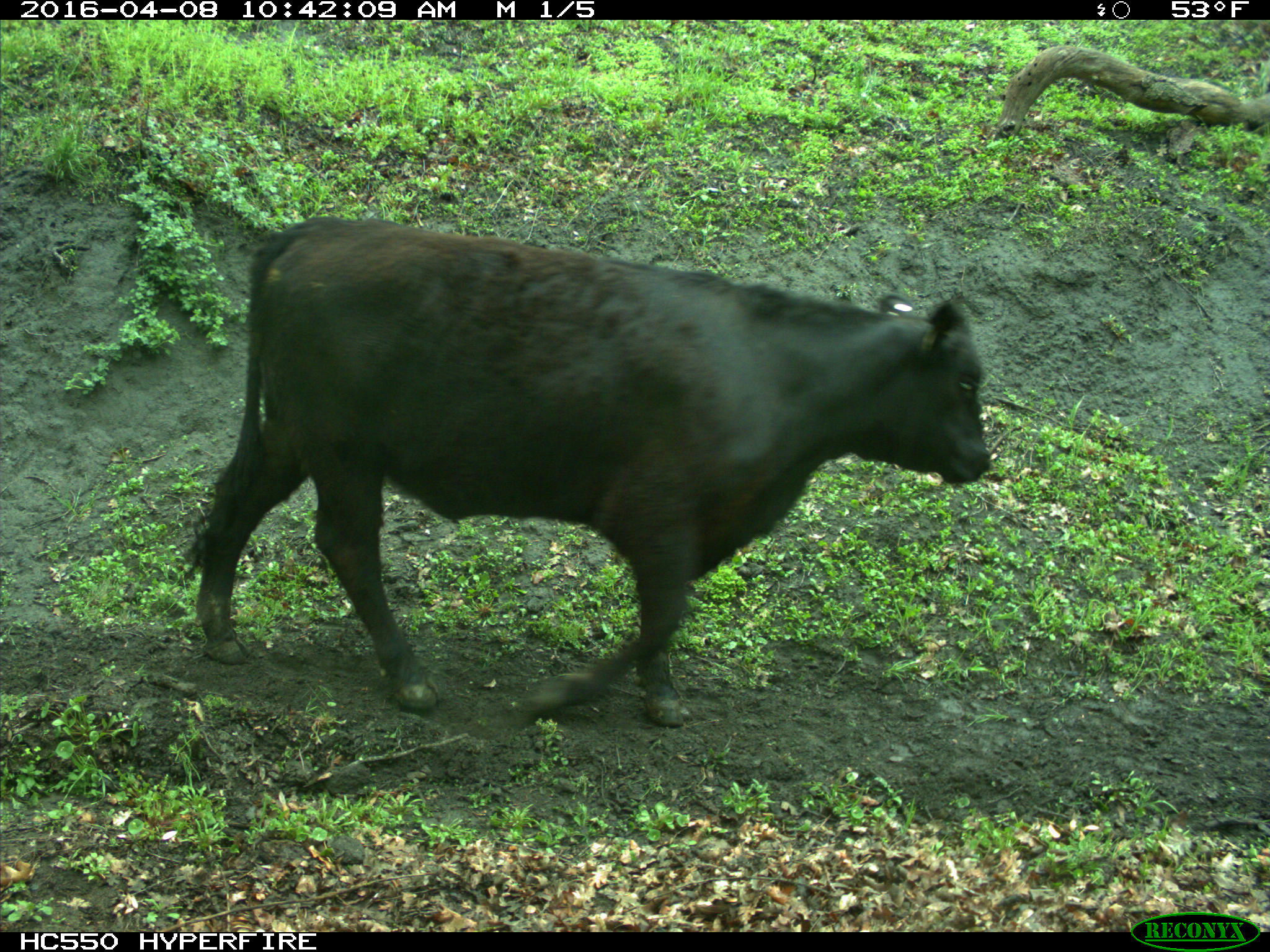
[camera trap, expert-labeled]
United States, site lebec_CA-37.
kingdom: Animalia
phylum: Chordata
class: Mammalia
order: Artiodactyla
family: Bovidae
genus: Bos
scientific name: Bos taurus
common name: domestic cow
Bos taurus (domestic cow).